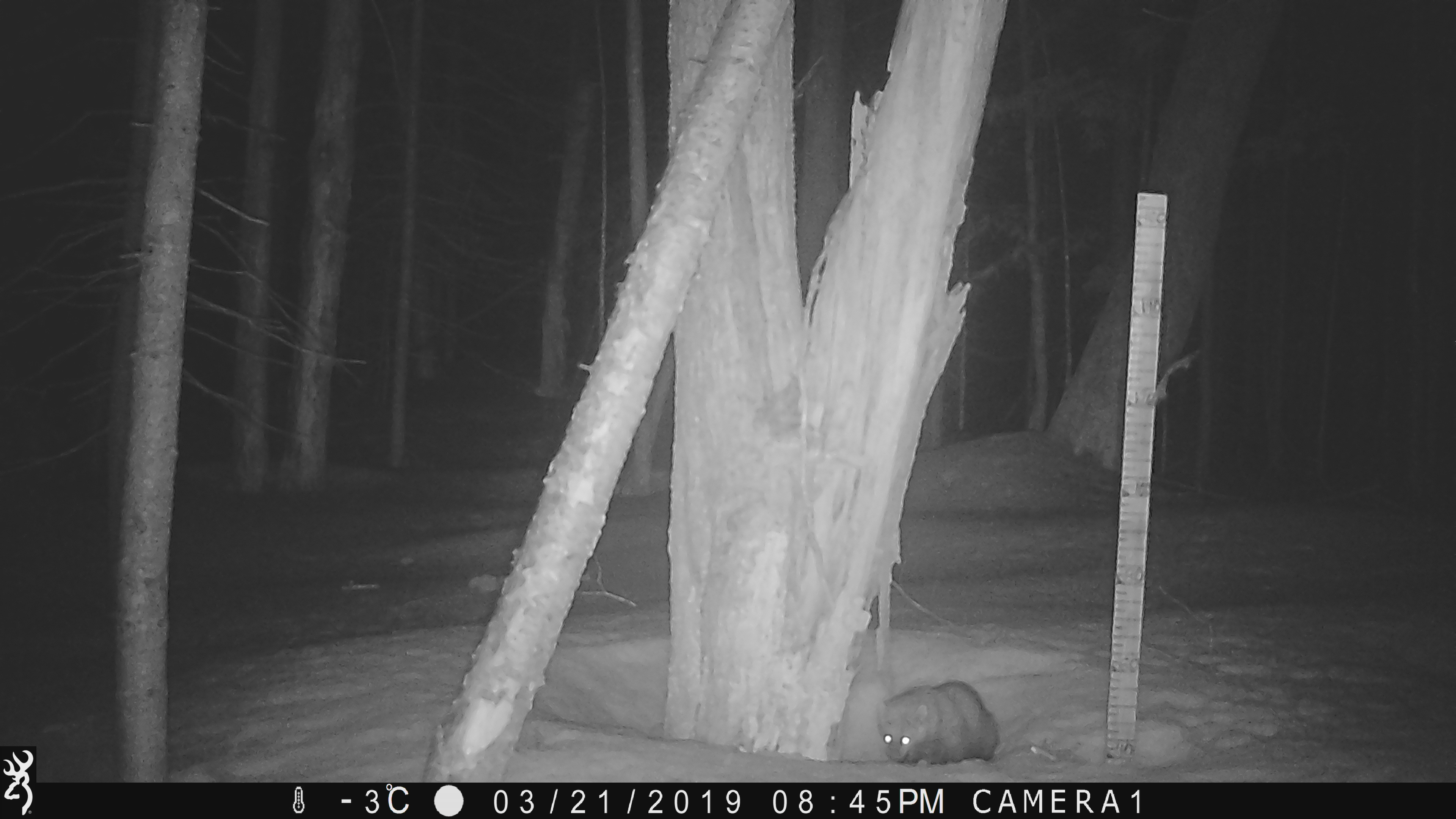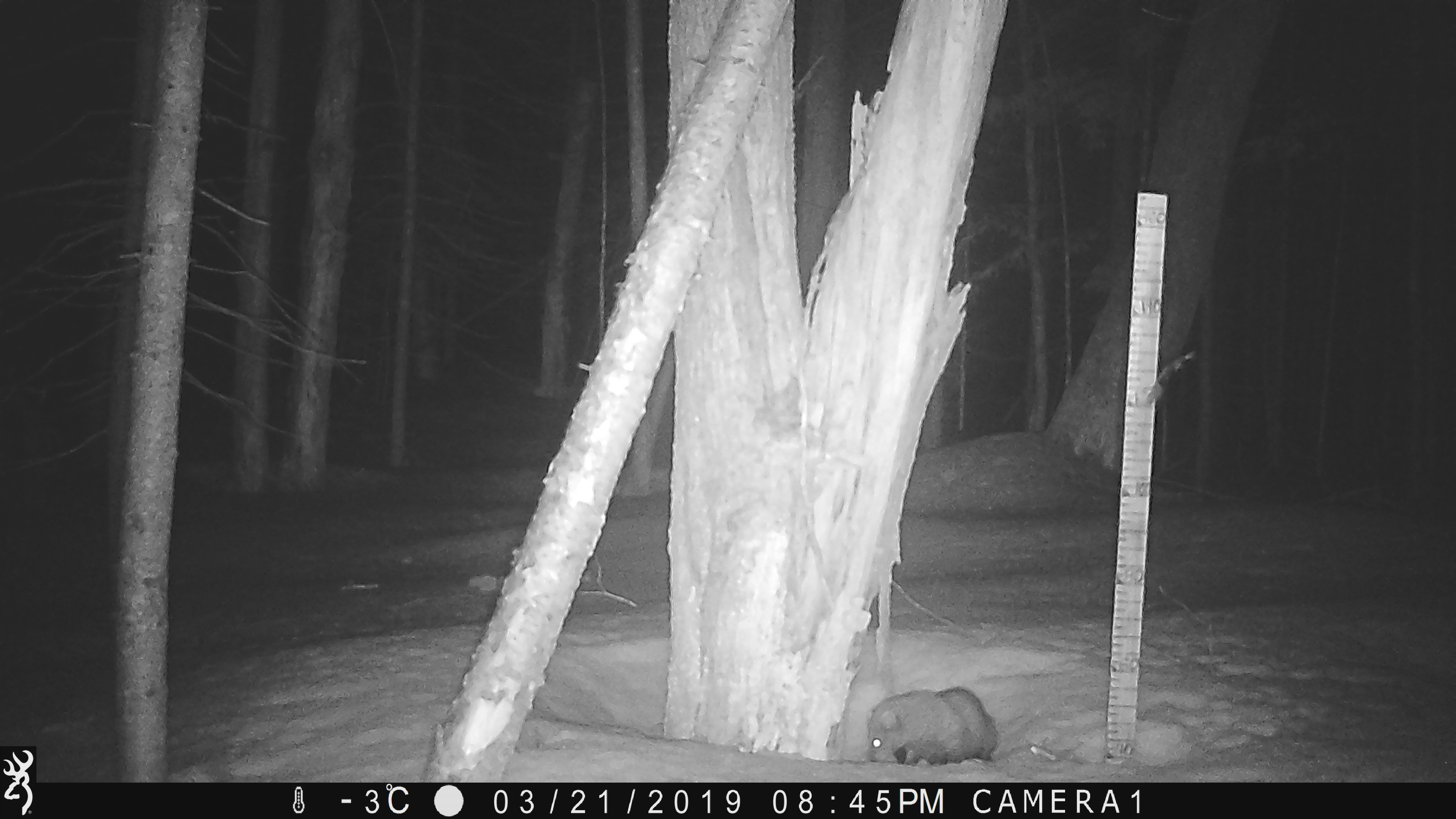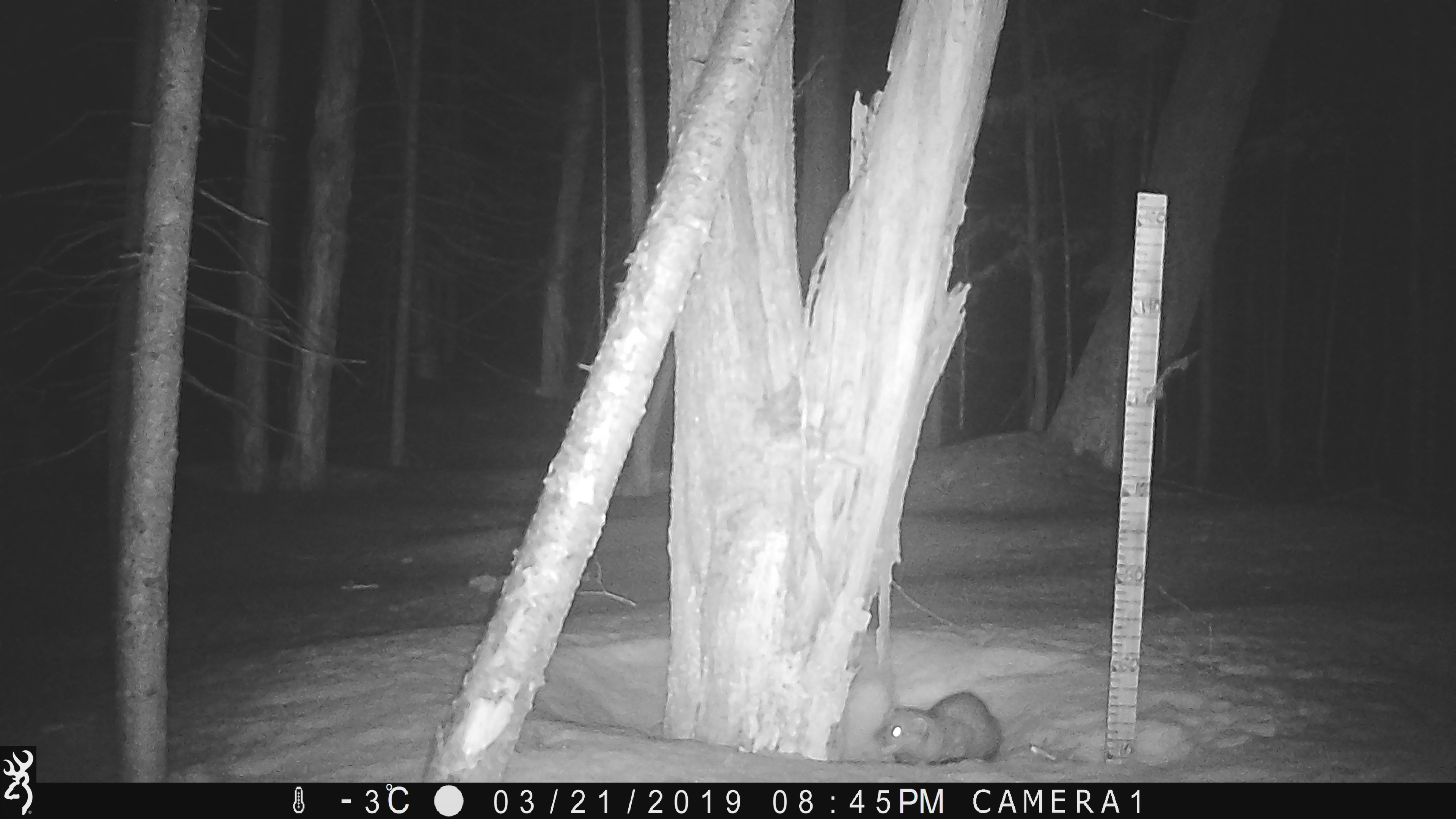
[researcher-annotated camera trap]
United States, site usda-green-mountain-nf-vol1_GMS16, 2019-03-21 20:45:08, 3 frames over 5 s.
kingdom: Animalia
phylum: Chordata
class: Mammalia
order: Carnivora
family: Mustelidae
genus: Pekania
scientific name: Pekania pennanti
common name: fisher